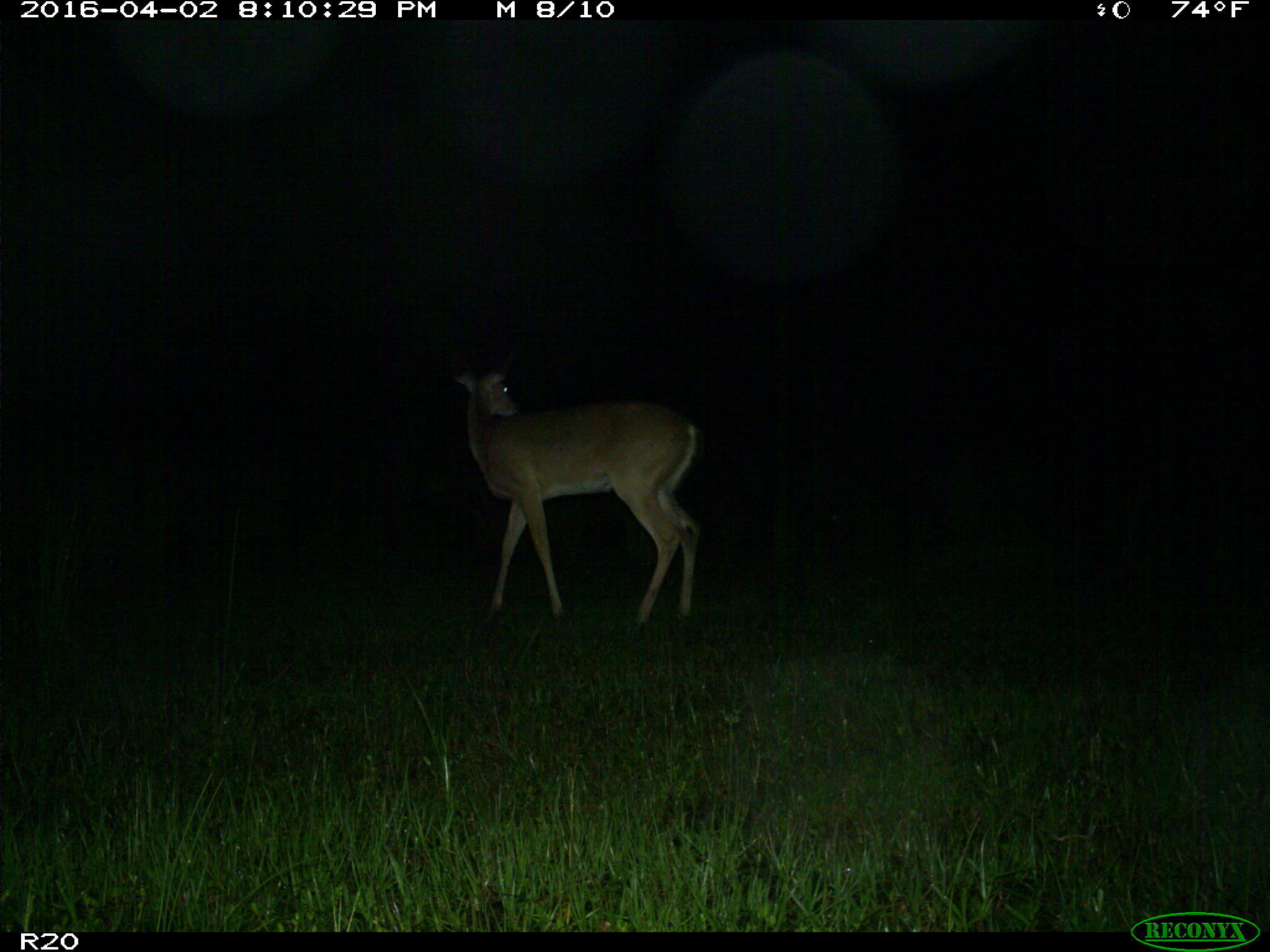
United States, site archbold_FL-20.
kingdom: Animalia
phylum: Chordata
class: Mammalia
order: Artiodactyla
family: Cervidae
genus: Odocoileus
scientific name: Odocoileus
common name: deer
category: unidentified deer